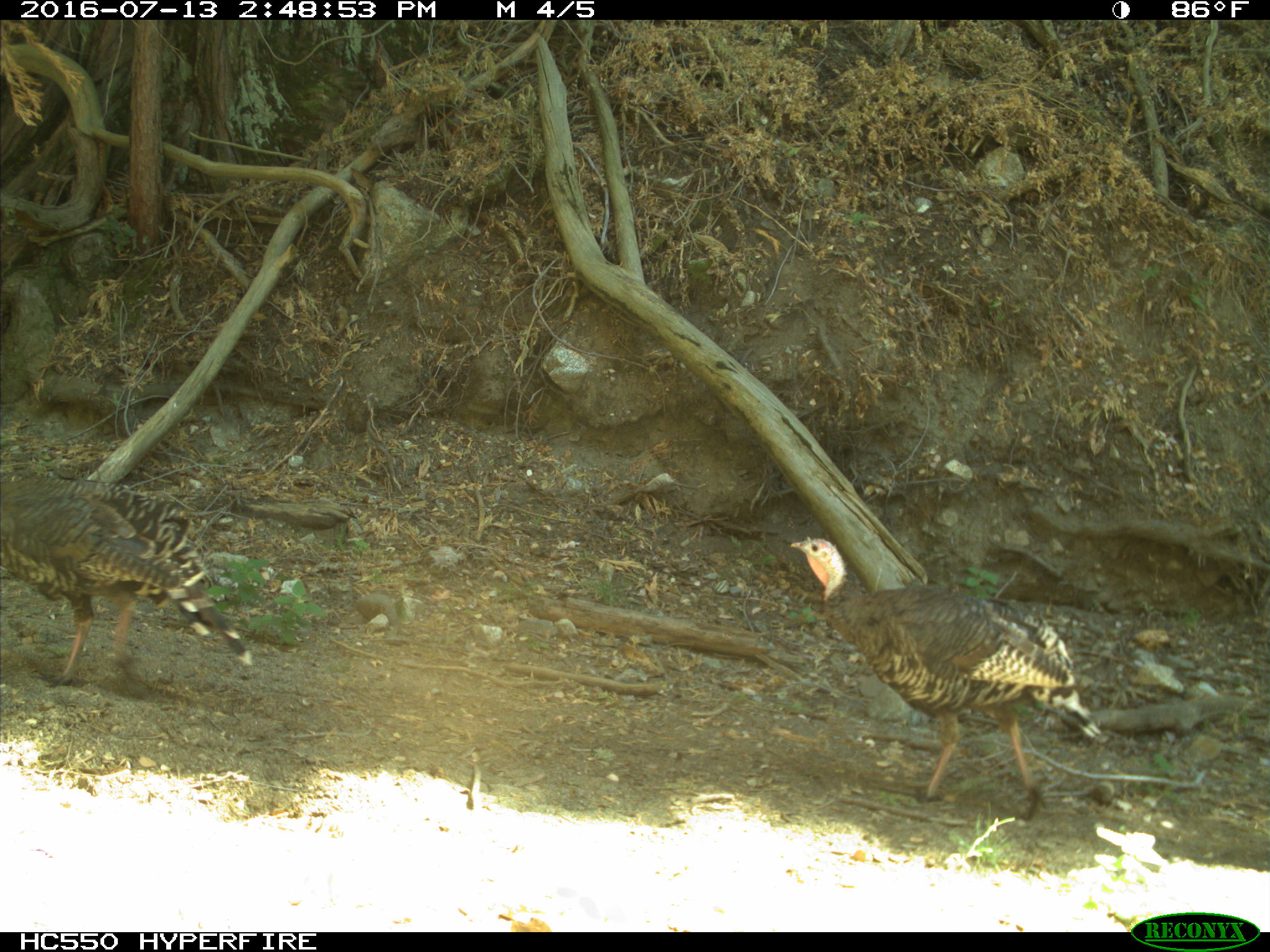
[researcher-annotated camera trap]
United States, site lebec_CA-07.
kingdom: Animalia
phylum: Chordata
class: Aves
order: Galliformes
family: Phasianidae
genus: Meleagris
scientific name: Meleagris gallopavo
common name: wild turkey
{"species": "Meleagris gallopavo (wild turkey)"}